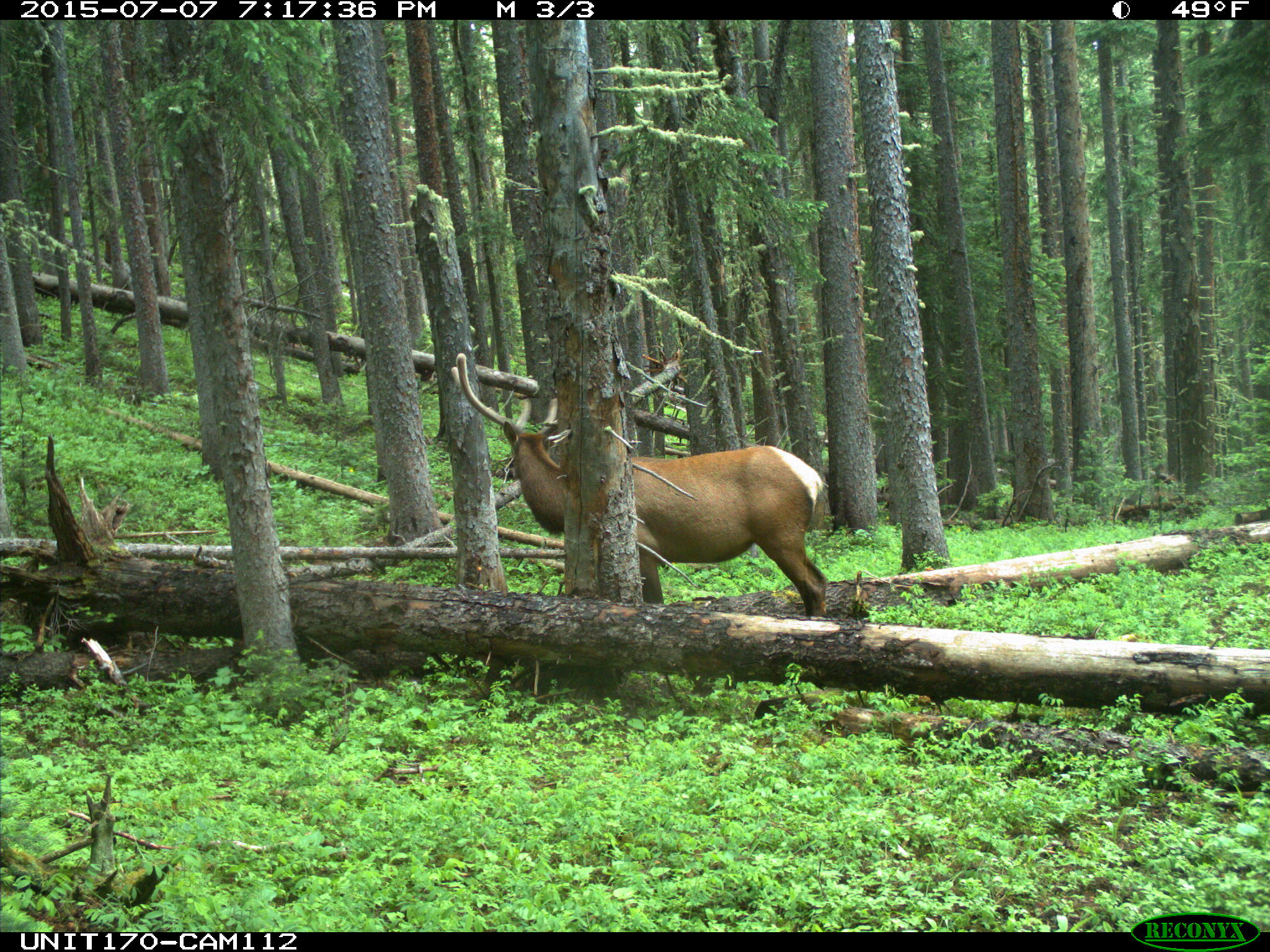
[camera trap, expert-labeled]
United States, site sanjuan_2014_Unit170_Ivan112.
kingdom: Animalia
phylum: Chordata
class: Mammalia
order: Artiodactyla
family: Cervidae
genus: Cervus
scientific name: Cervus elaphus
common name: red deer